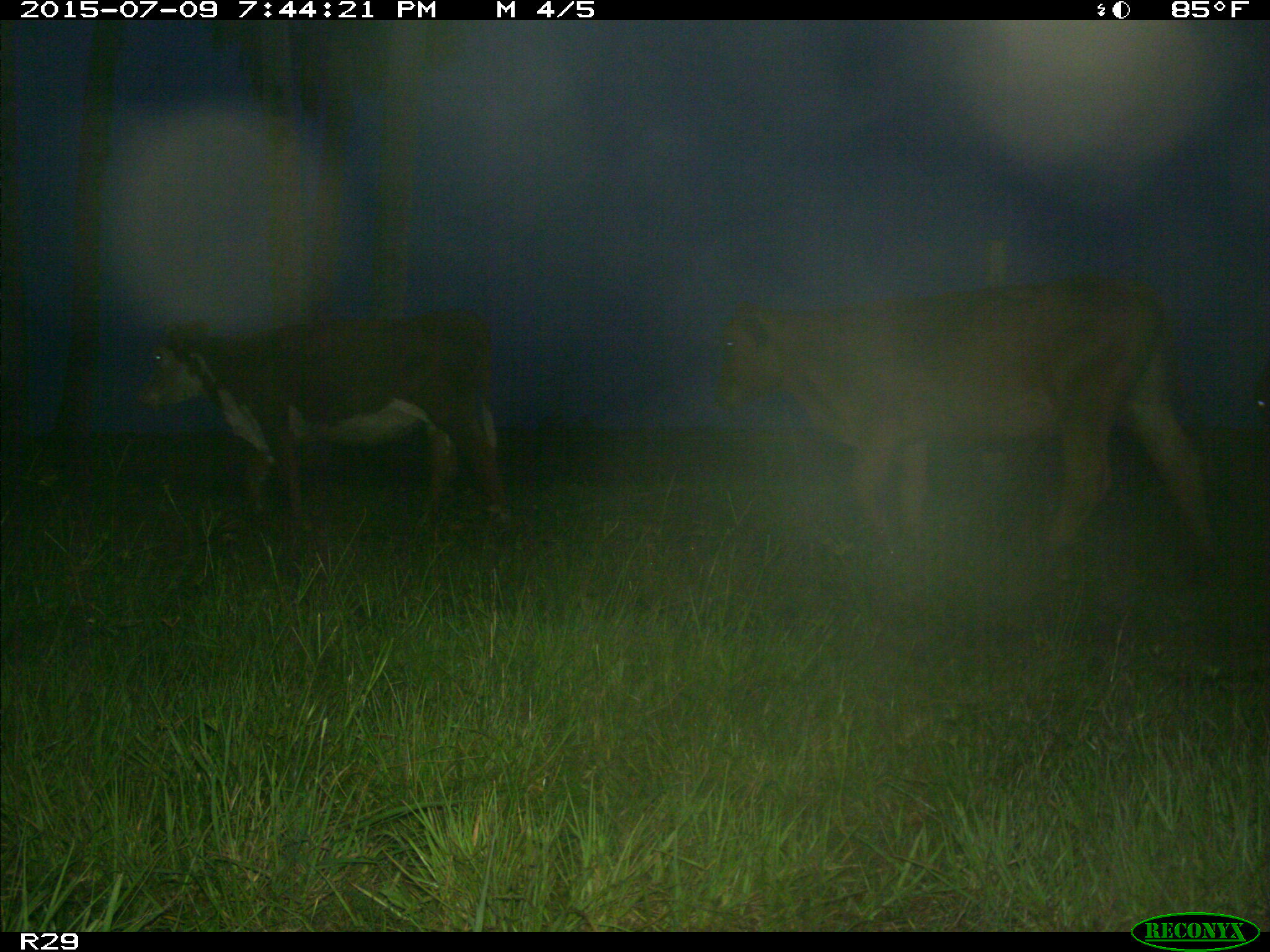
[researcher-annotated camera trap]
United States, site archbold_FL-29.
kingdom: Animalia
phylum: Chordata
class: Mammalia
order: Artiodactyla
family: Bovidae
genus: Bos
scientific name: Bos taurus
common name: domestic cow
Bos taurus (domestic cow).